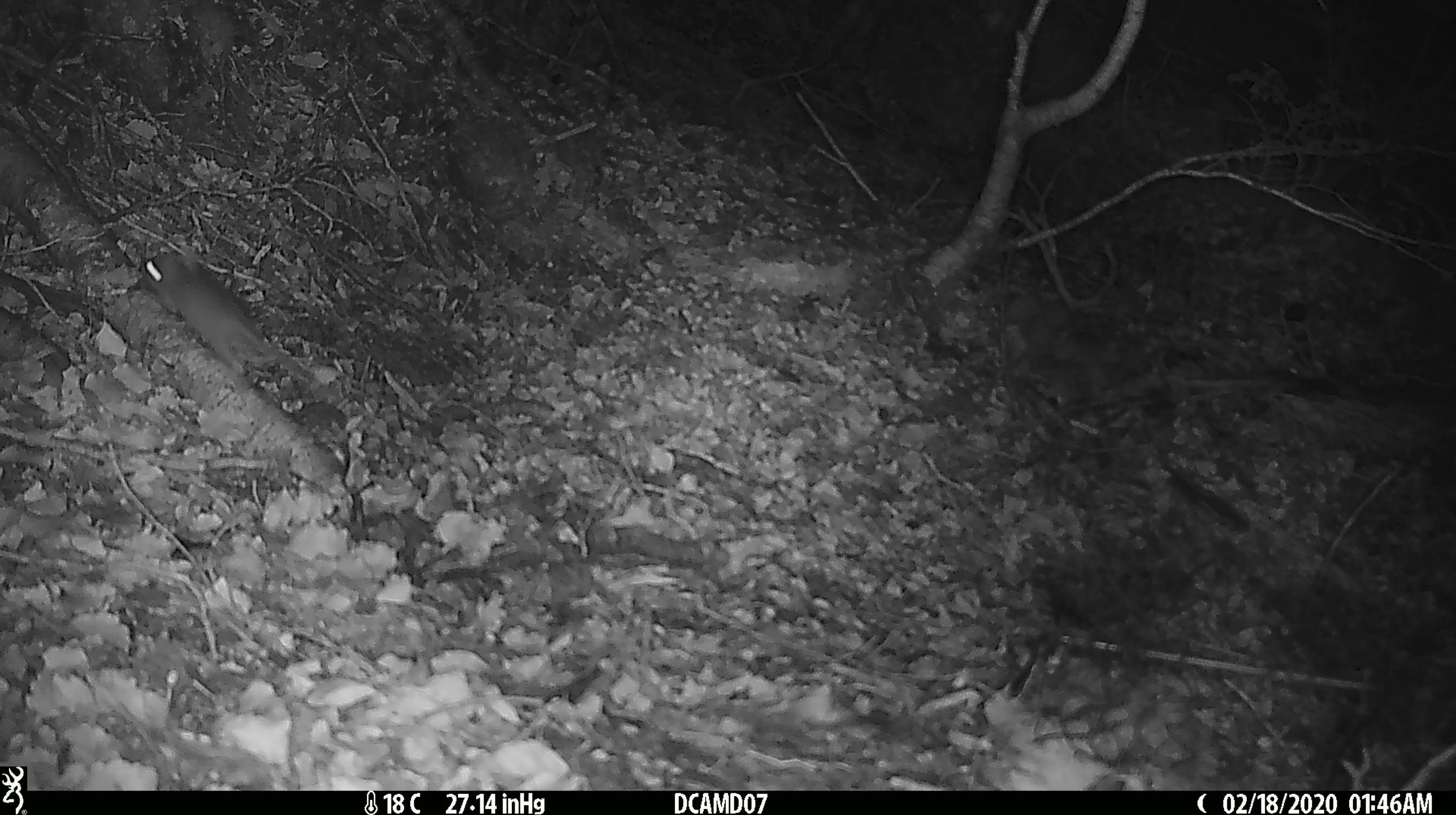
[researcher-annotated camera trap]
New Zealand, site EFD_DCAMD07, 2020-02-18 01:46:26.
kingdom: Animalia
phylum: Chordata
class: Mammalia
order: Rodentia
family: Muridae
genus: Mus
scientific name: Mus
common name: mouse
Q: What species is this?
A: Mouse (Mus).